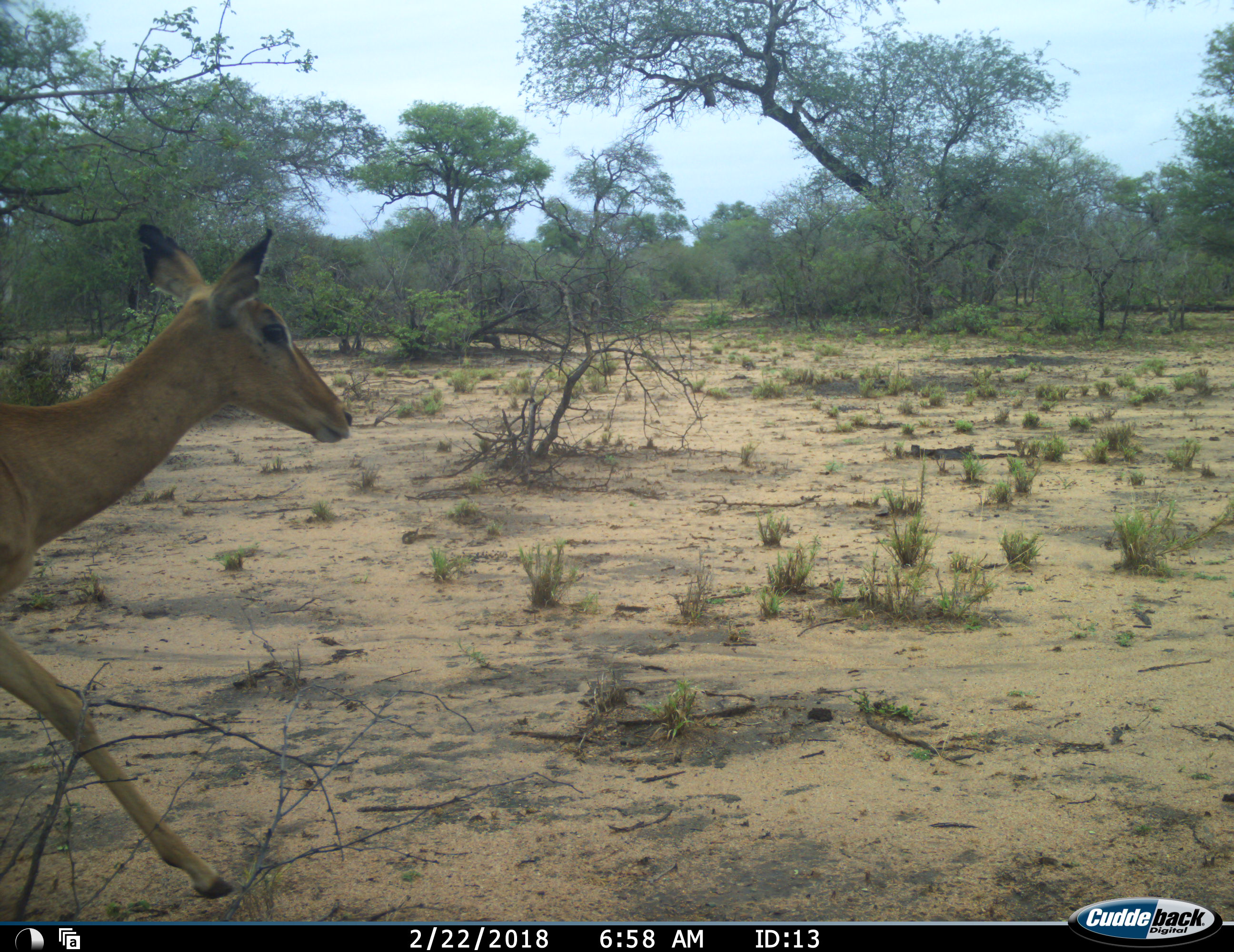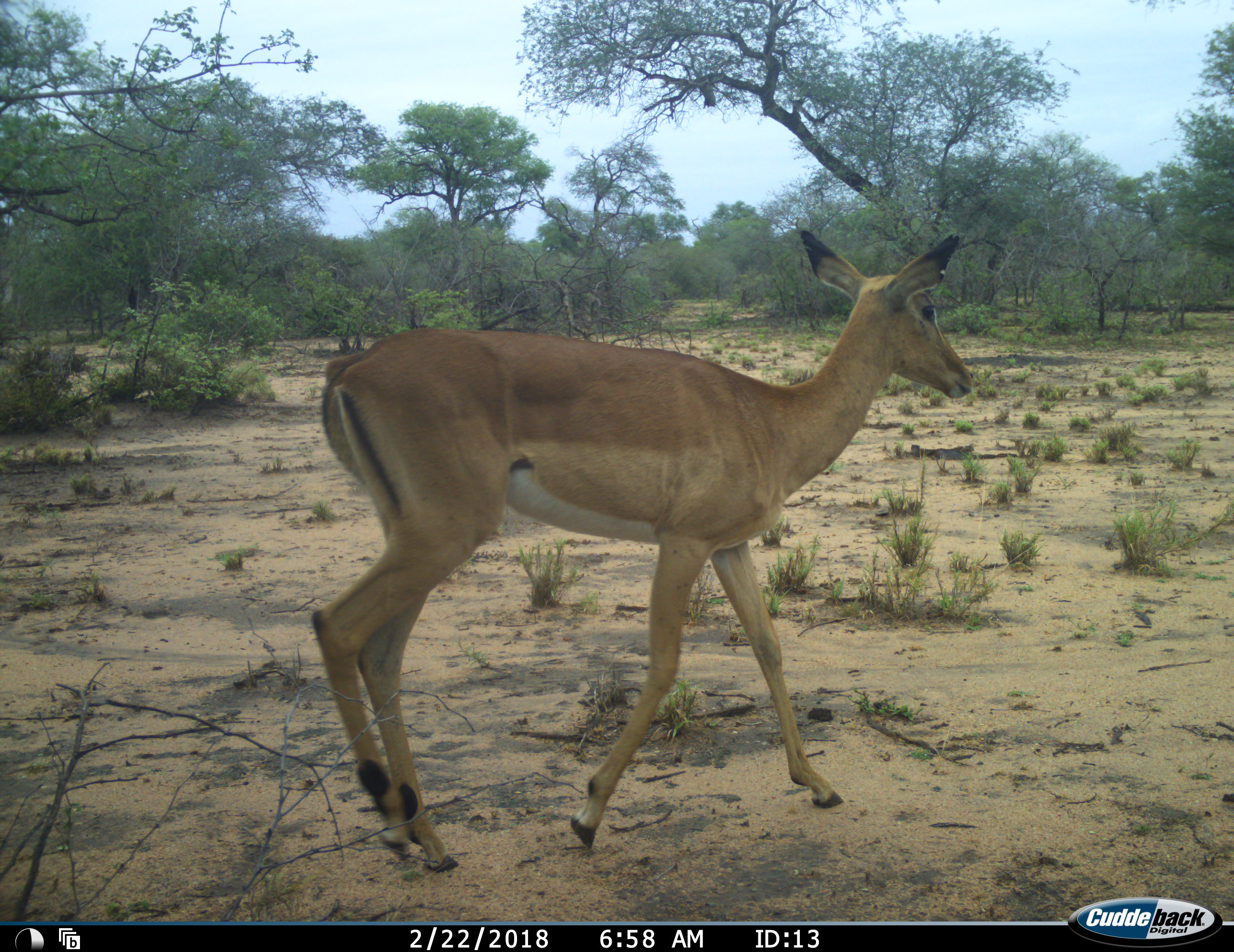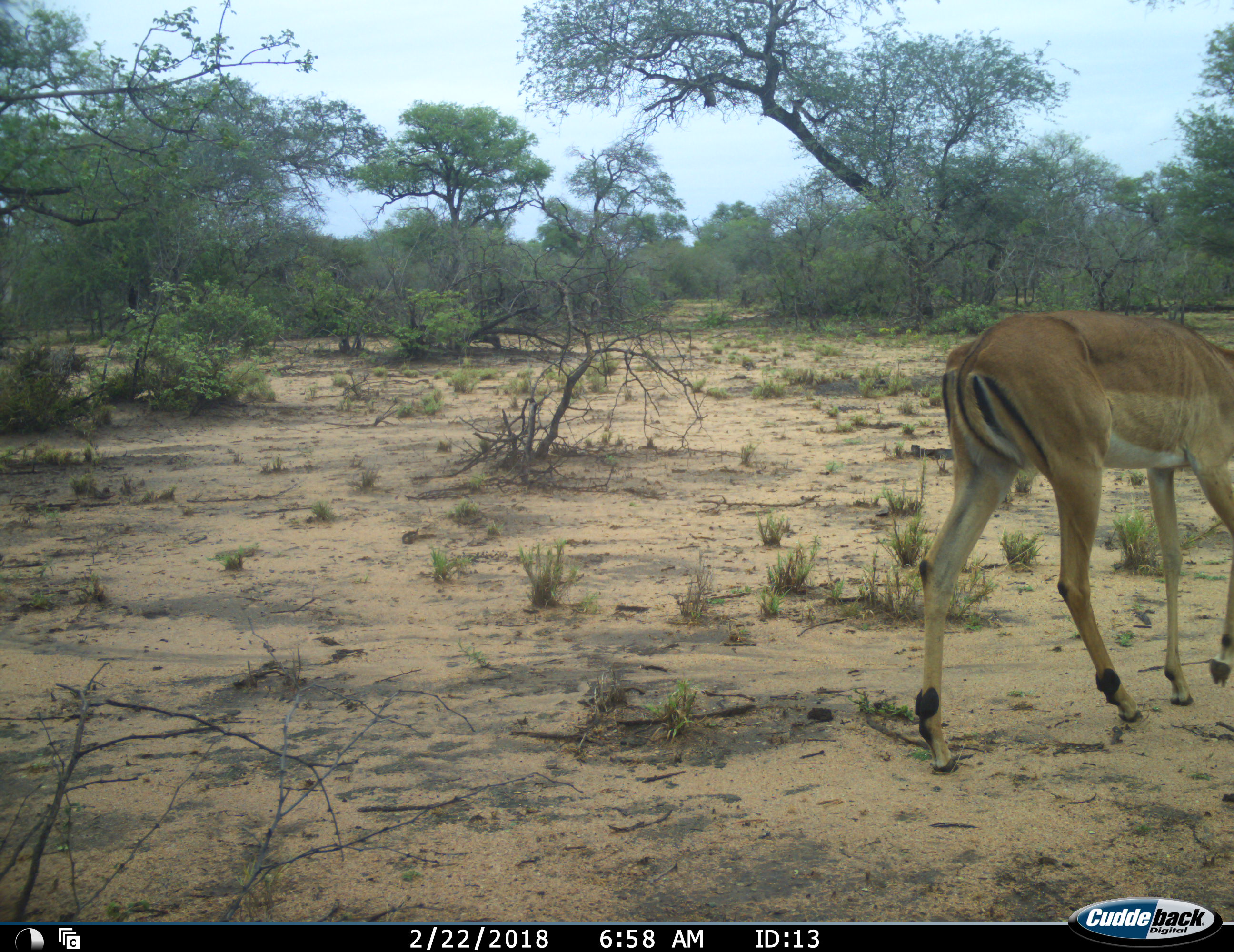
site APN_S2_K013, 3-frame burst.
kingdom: Animalia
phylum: Chordata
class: Mammalia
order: Artiodactyla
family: Bovidae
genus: Aepyceros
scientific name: Aepyceros melampus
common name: impala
Impala (Aepyceros melampus), count 1. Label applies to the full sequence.